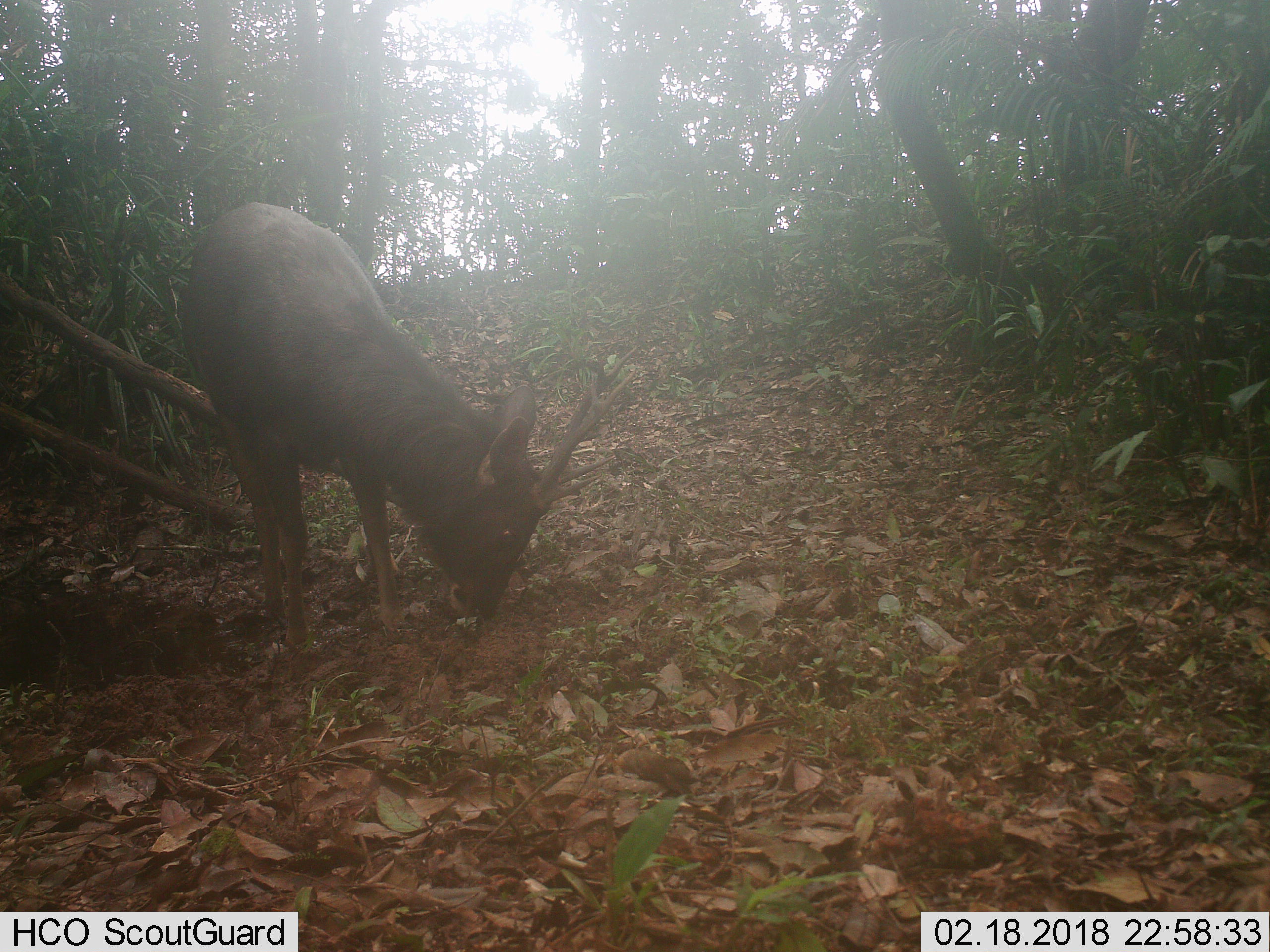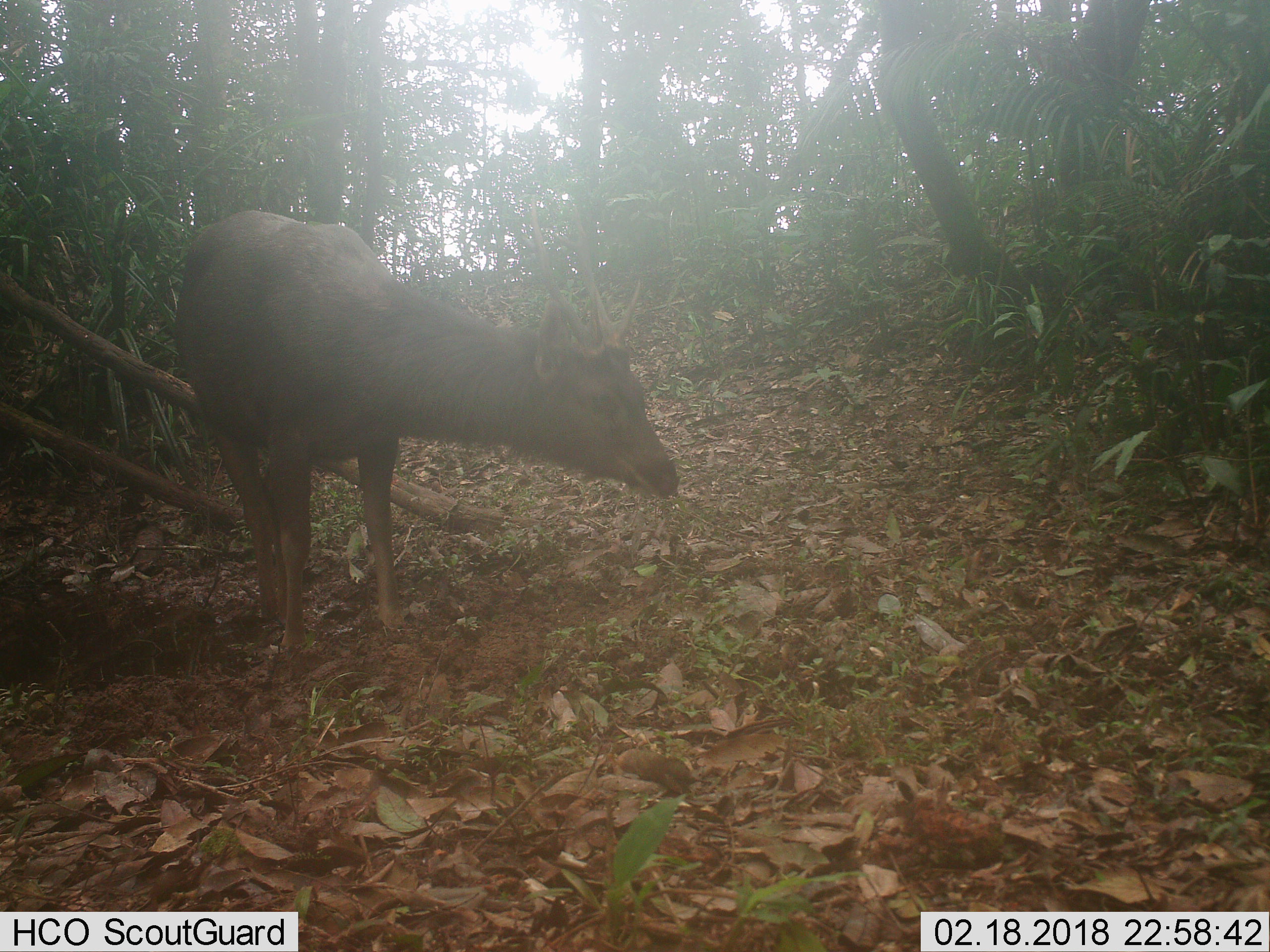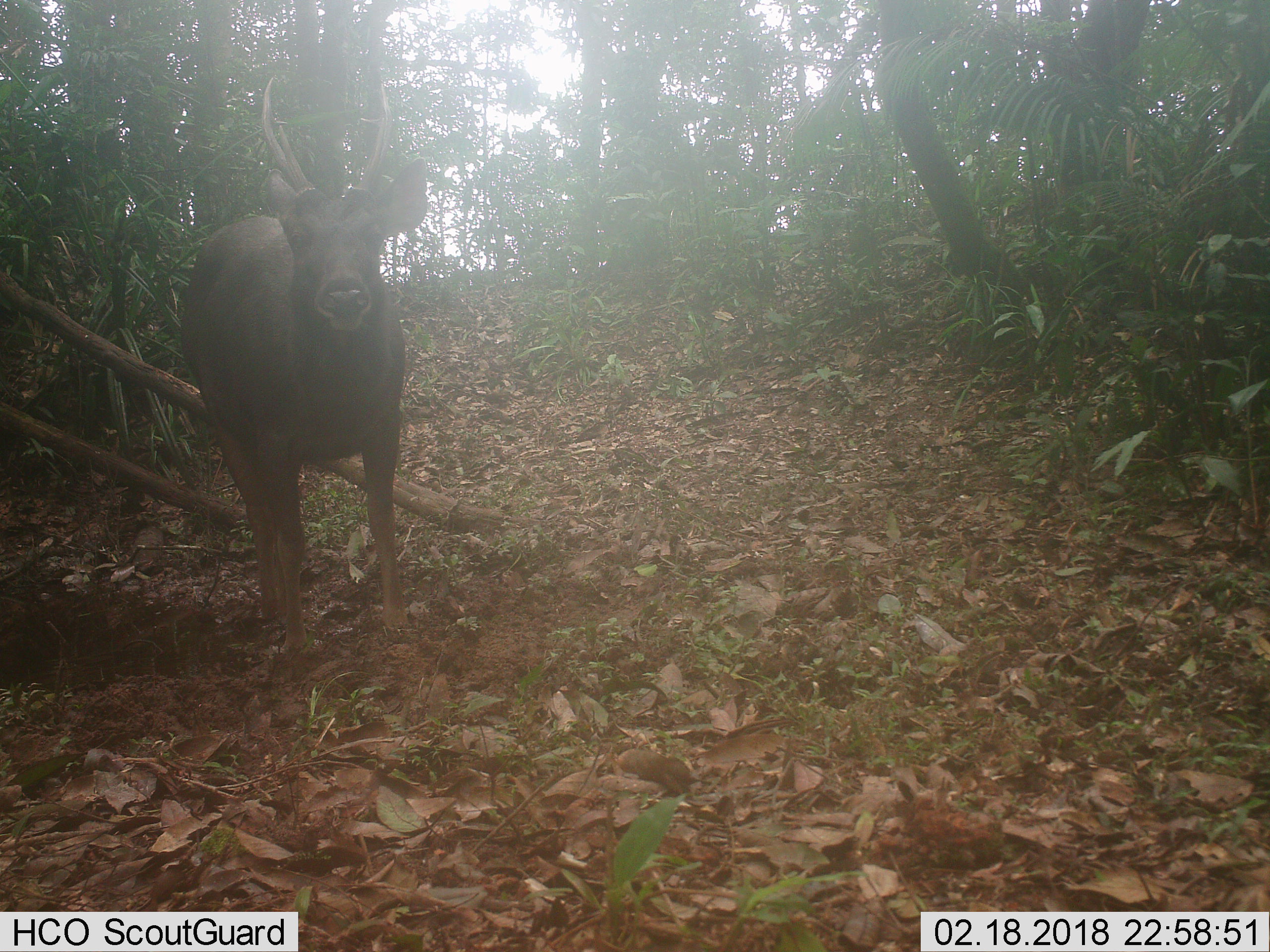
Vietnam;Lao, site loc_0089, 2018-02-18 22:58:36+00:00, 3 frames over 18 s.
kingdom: Animalia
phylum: Chordata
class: Mammalia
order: Artiodactyla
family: Cervidae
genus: Rusa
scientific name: Rusa unicolor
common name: sambar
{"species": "sambar (Rusa unicolor)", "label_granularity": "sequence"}